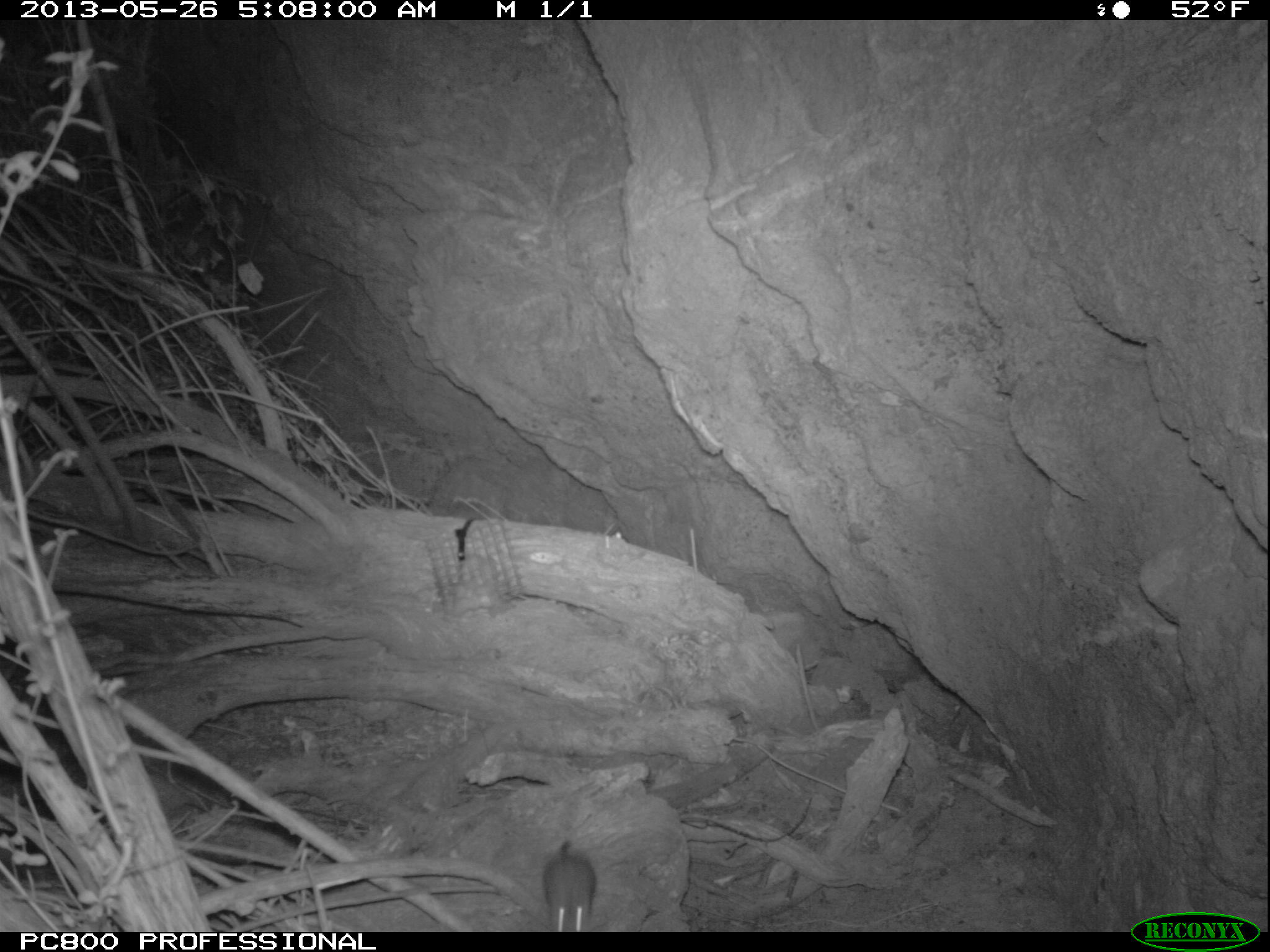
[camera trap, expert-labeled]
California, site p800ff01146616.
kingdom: Animalia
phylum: Chordata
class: Mammalia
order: Carnivora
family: Canidae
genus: Urocyon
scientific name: Urocyon littoralis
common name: island fox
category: fox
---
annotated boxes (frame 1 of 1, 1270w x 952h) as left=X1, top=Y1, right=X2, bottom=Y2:
fox: left=543, top=839, right=596, bottom=931